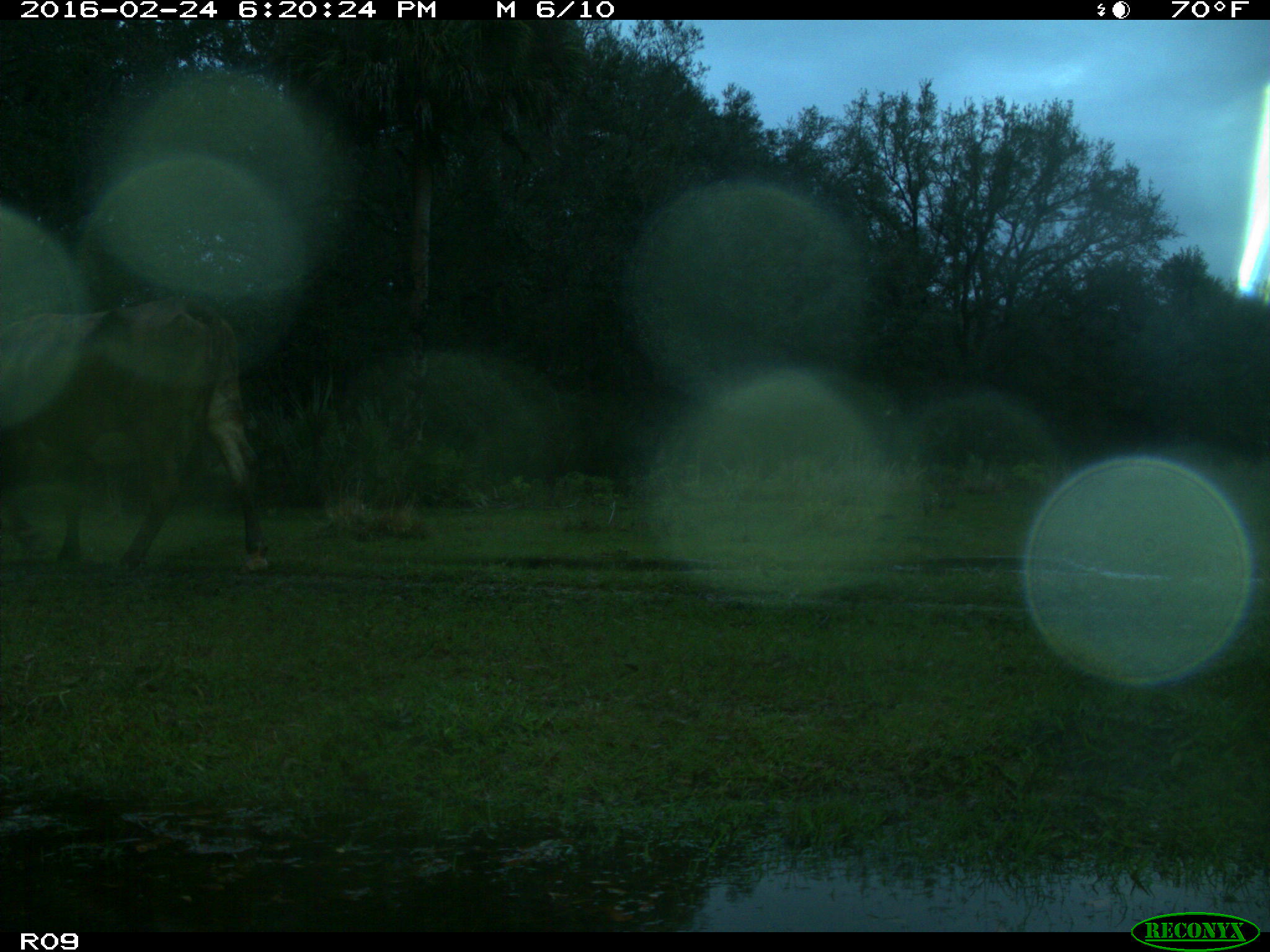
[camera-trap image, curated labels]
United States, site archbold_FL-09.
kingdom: Animalia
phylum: Chordata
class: Mammalia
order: Artiodactyla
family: Bovidae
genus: Bos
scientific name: Bos taurus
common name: domestic cow